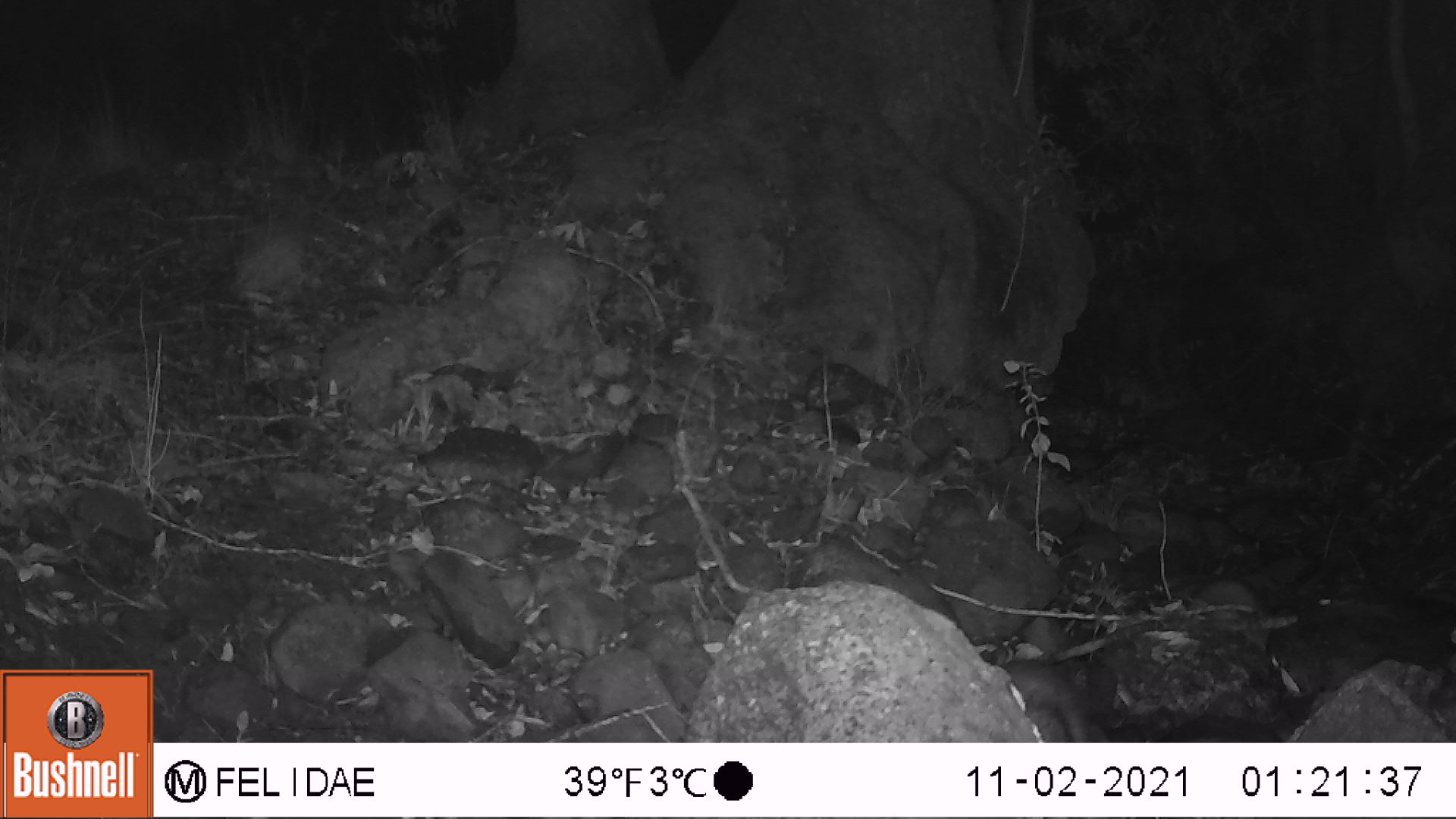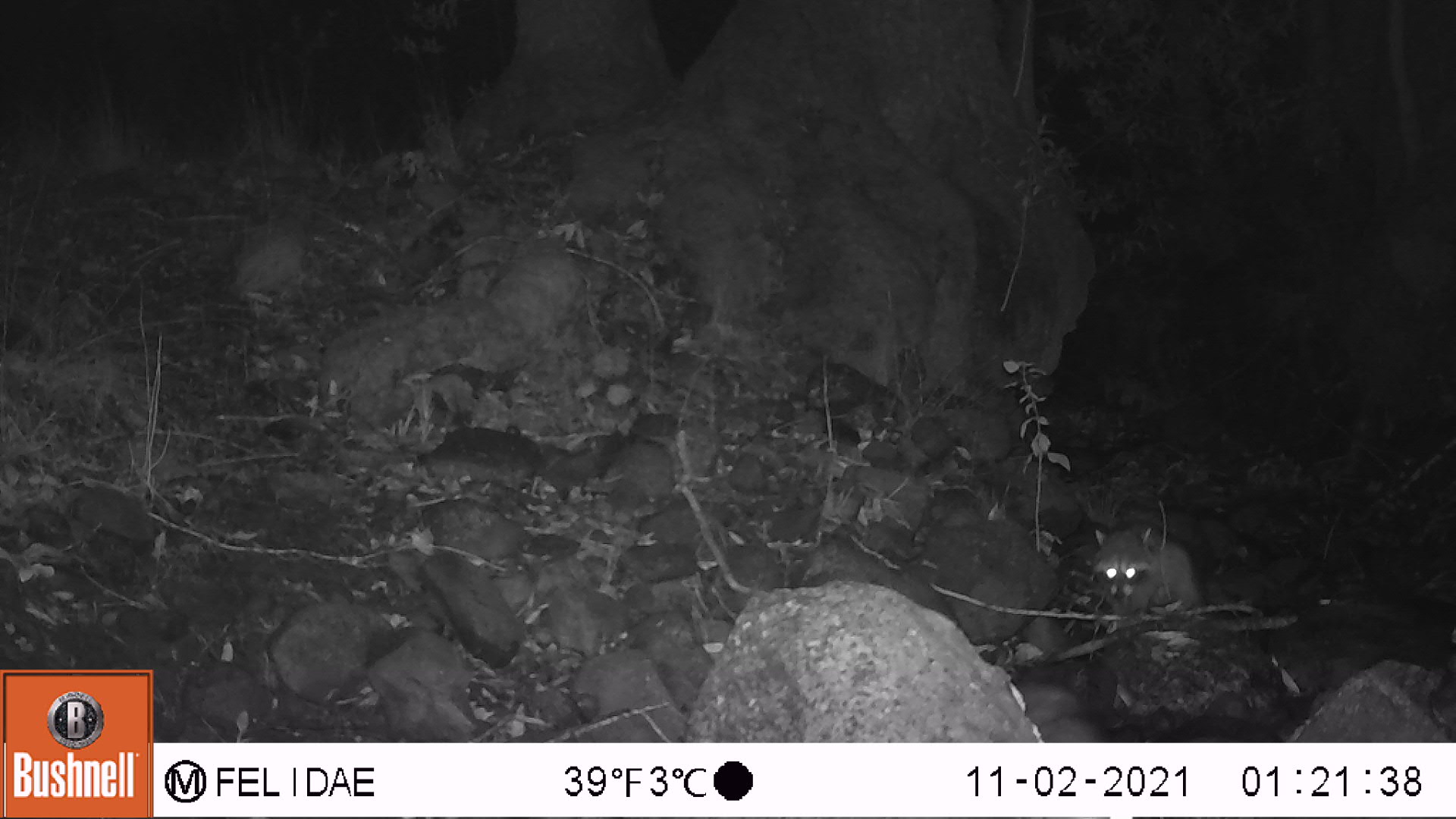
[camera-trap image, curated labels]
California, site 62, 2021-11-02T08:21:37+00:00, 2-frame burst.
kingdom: Animalia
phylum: Chordata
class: Mammalia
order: Carnivora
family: Procyonidae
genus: Procyon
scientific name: Procyon lotor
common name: raccoon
Raccoon (Procyon lotor).